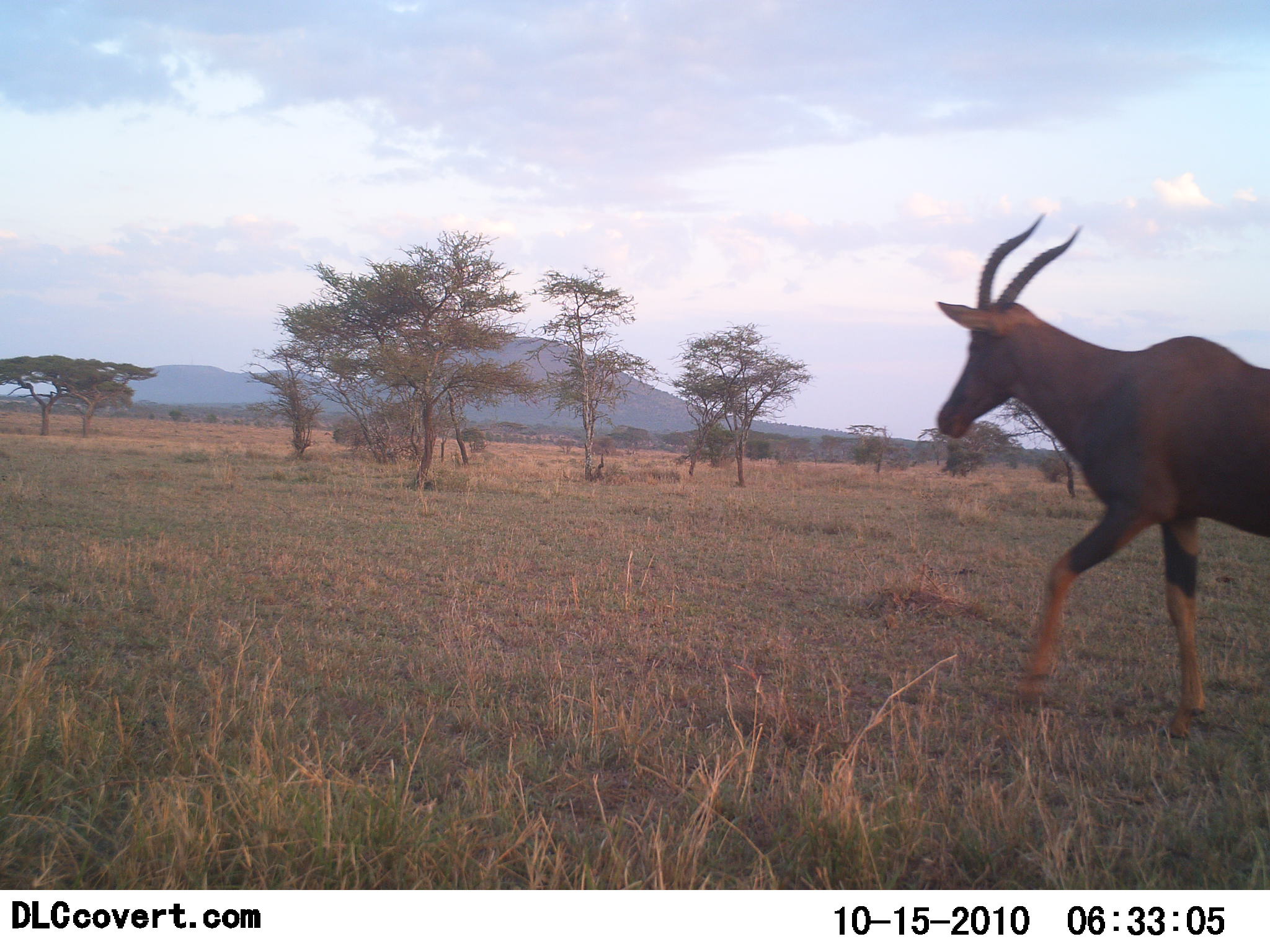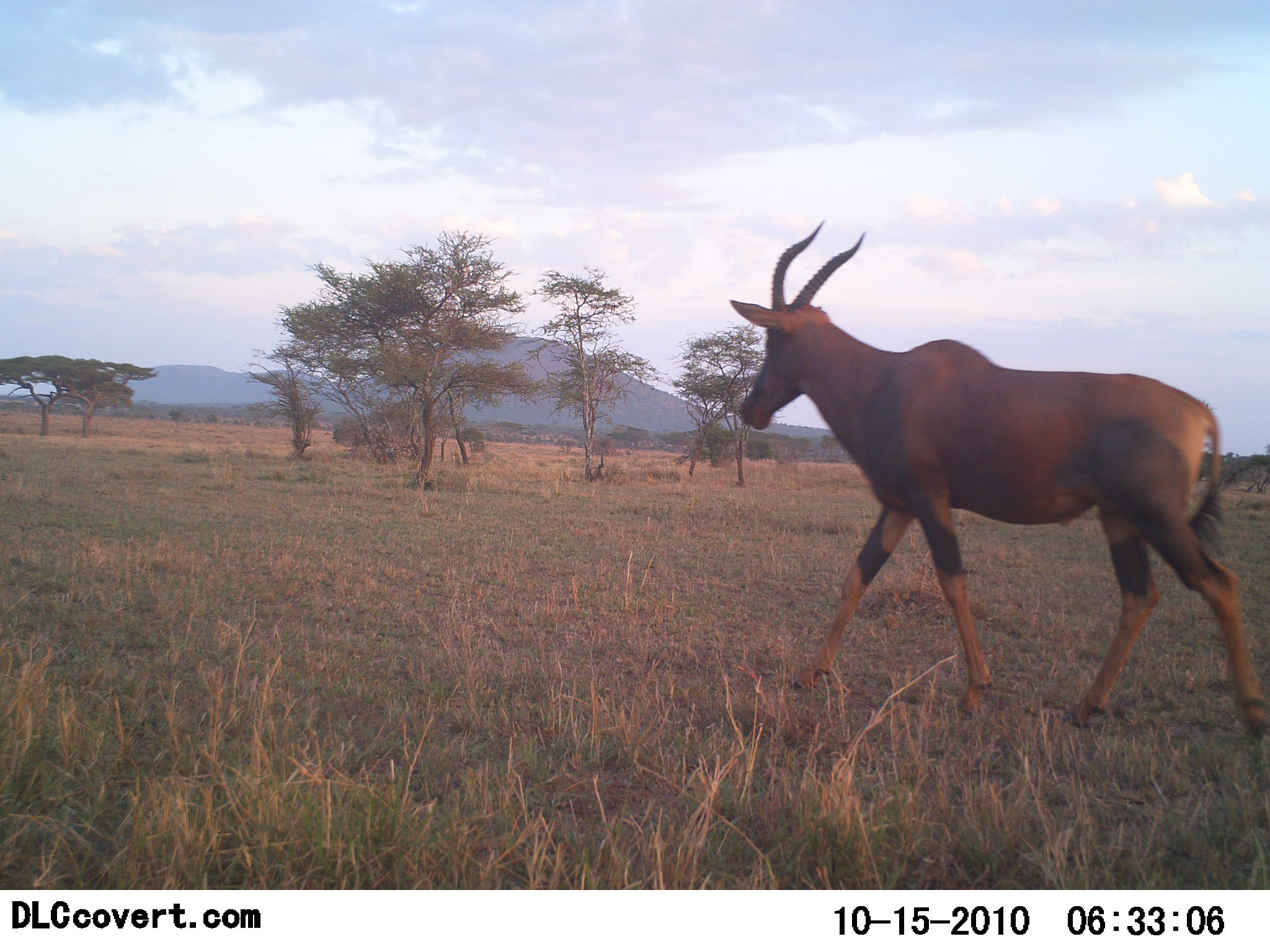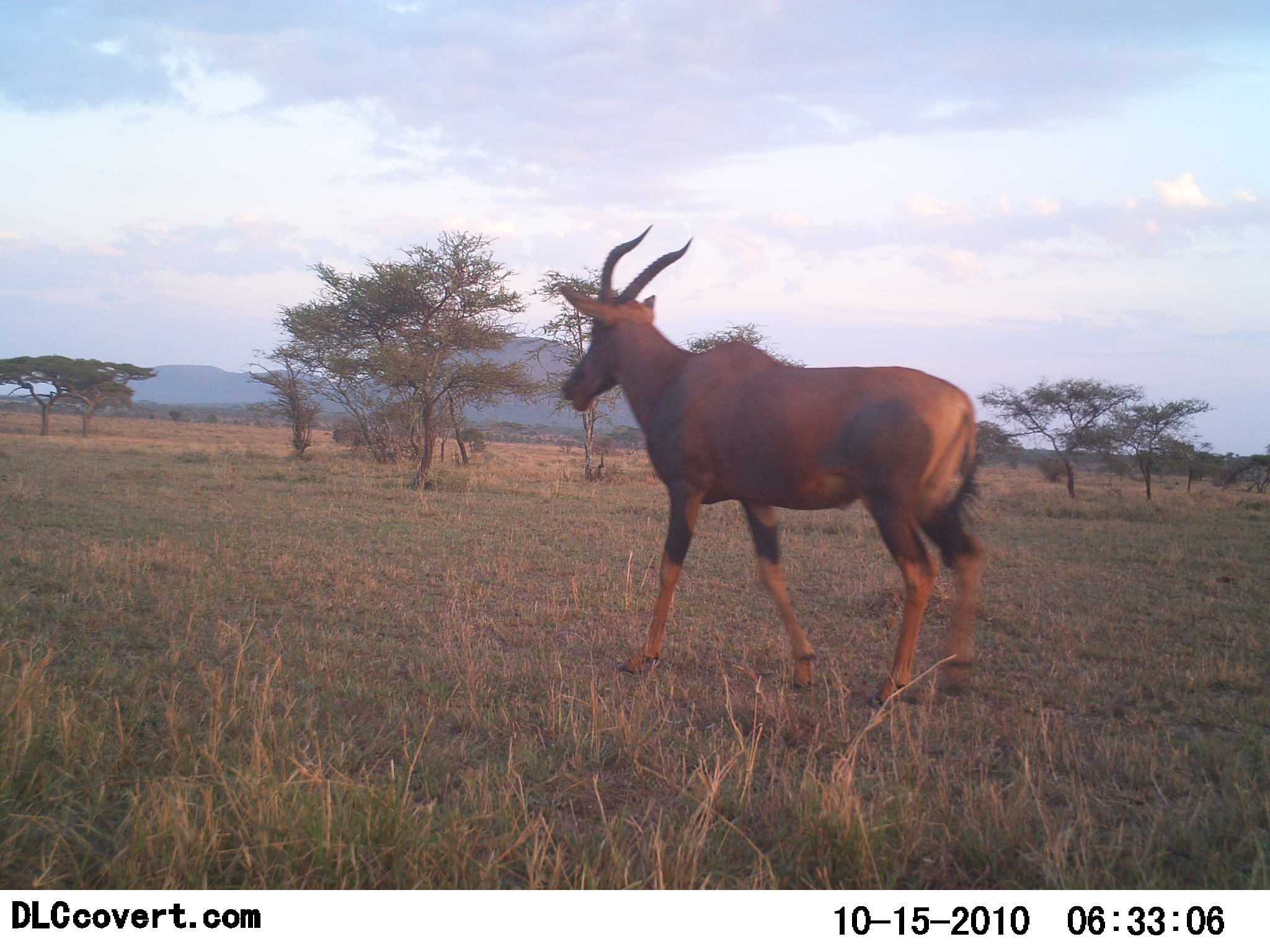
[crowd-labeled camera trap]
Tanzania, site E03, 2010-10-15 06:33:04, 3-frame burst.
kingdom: Animalia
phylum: Chordata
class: Mammalia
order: Artiodactyla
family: Bovidae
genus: Damaliscus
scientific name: Damaliscus lunatus jimela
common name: topi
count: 1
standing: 5%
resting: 0%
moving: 100%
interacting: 0%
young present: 0%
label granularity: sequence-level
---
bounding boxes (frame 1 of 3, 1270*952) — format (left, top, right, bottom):
animal: (936, 212, 1270, 740)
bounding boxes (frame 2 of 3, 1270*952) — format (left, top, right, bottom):
animal: (729, 219, 1270, 740)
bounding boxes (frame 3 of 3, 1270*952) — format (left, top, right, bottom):
animal: (557, 226, 990, 710)